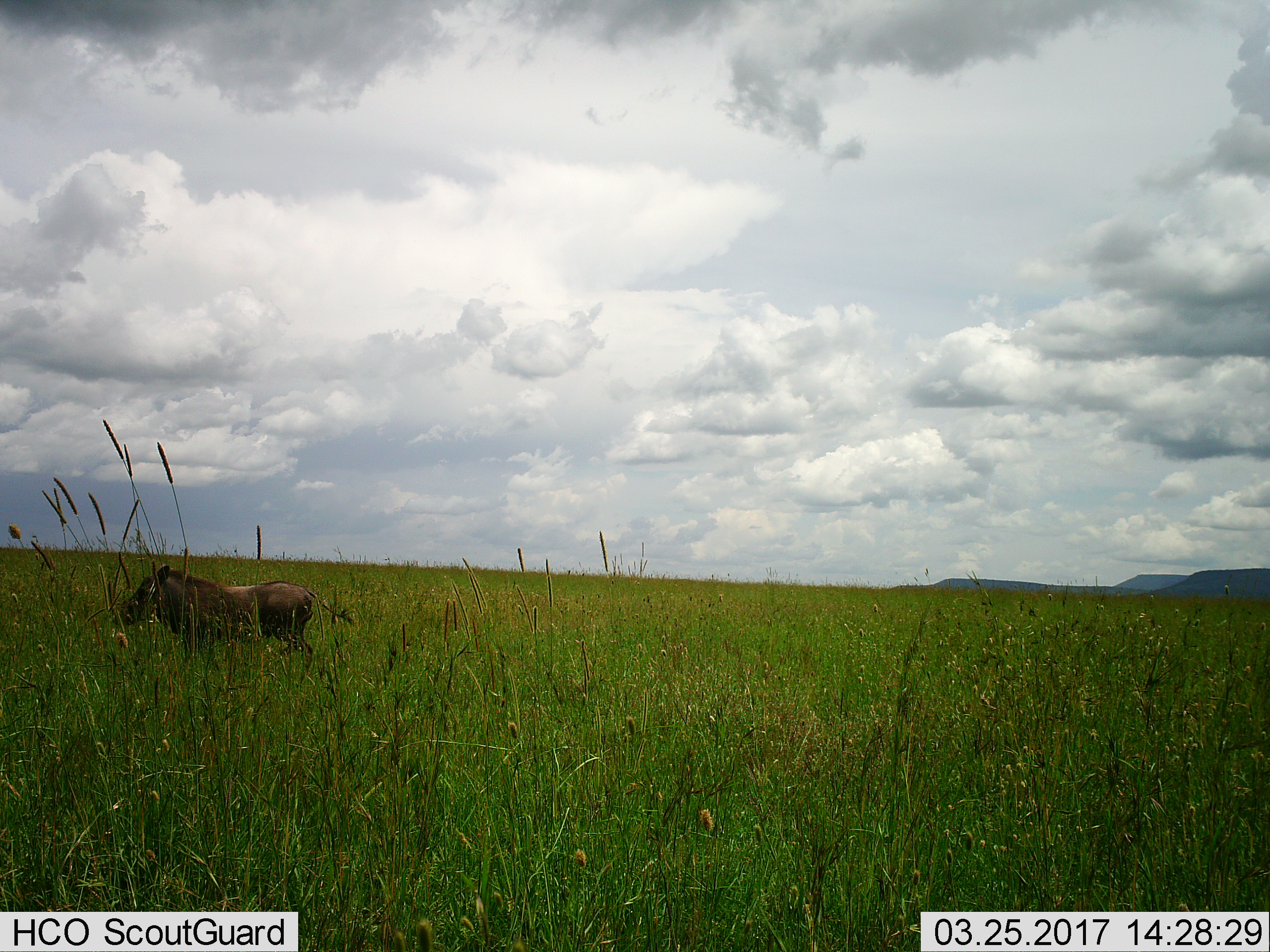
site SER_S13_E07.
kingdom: Animalia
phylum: Chordata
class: Mammalia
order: Artiodactyla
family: Suidae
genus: Phacochoerus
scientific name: Phacochoerus africanus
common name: warthog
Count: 1.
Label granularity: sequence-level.